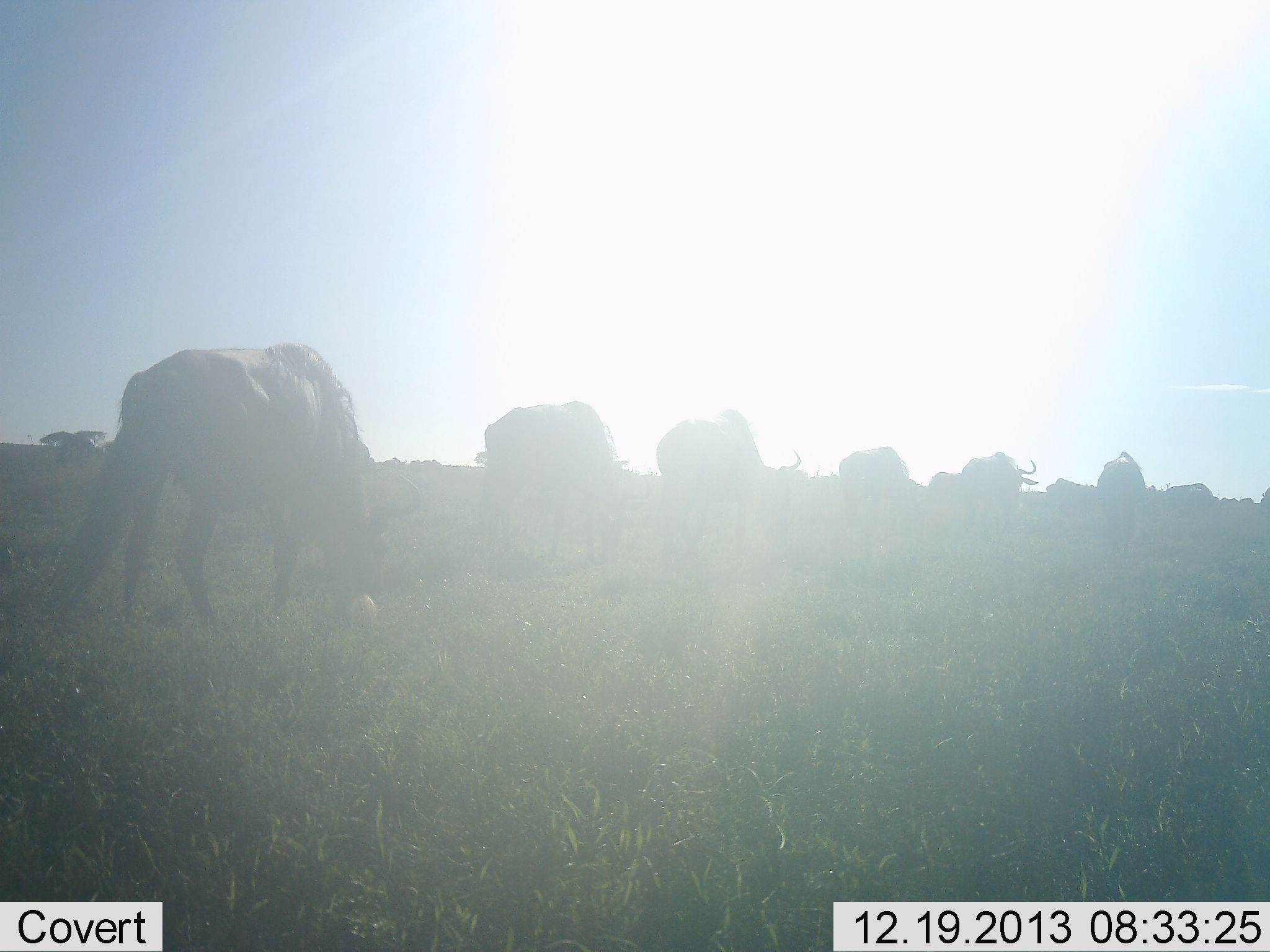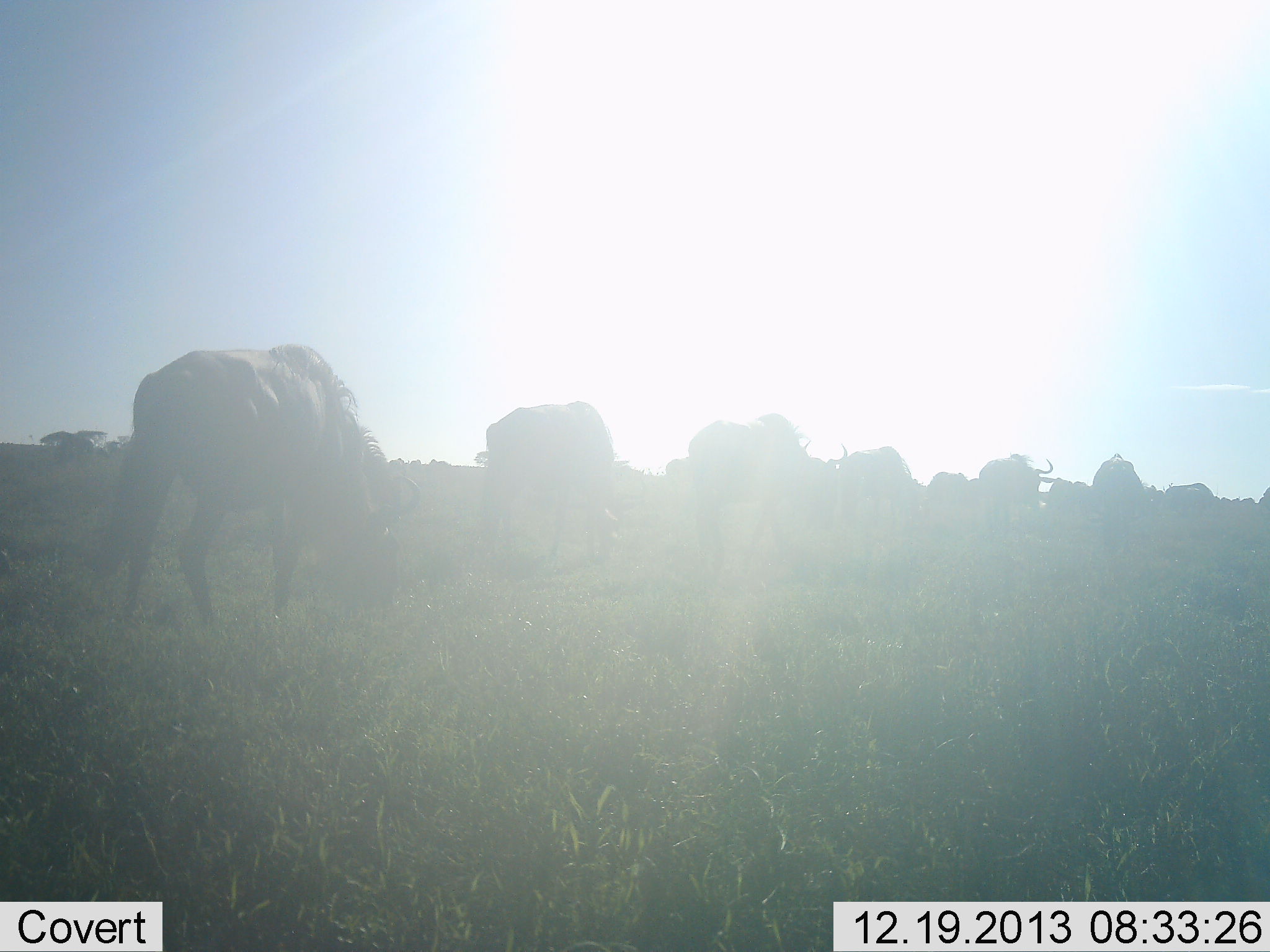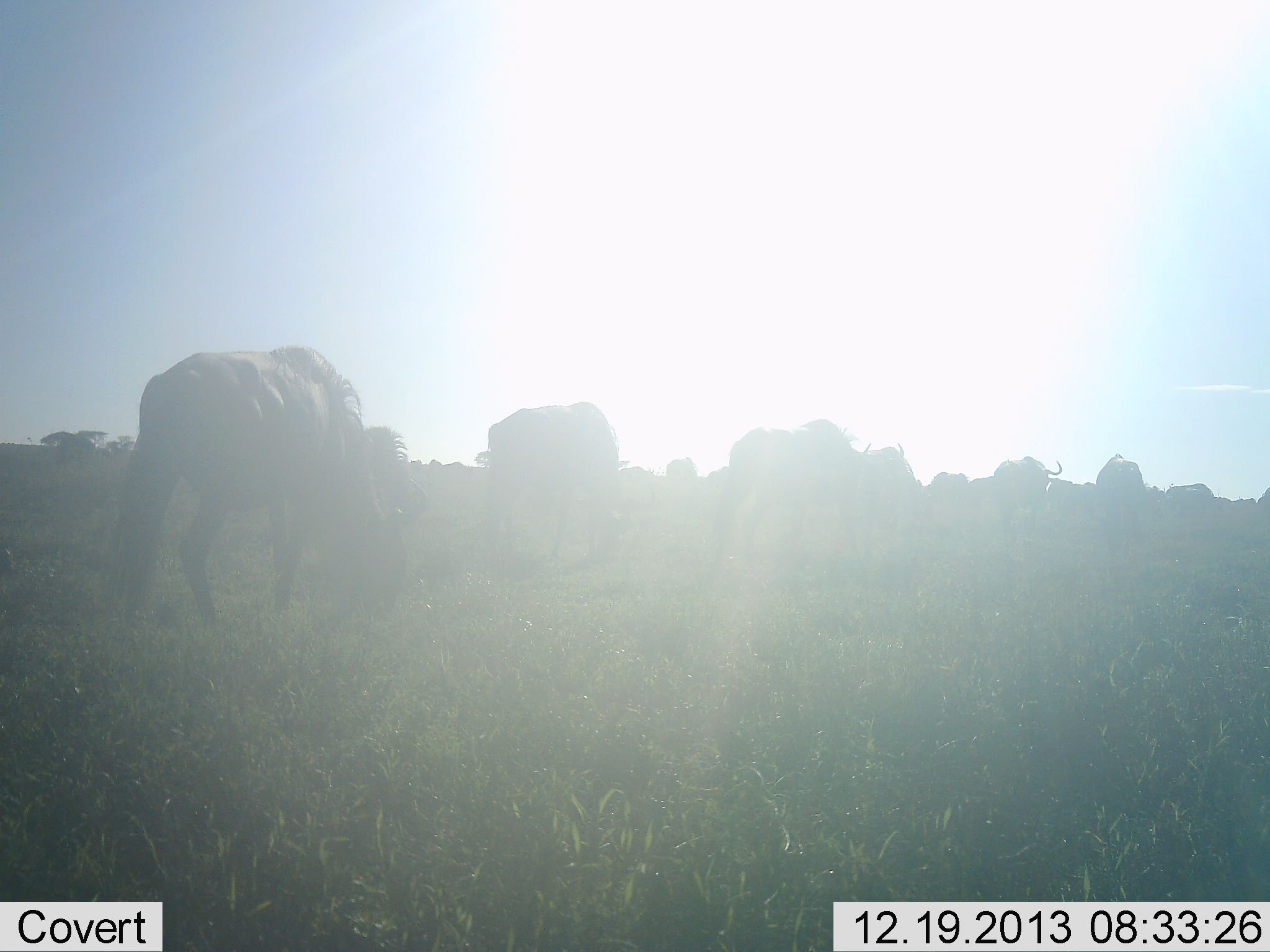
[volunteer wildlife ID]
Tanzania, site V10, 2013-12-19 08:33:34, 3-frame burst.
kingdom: Animalia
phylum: Chordata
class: Mammalia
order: Artiodactyla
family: Bovidae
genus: Connochaetes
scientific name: Connochaetes taurinus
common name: blue wildebeest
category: wildebeest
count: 10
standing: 30%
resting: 0%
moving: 70%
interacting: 0%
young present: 0%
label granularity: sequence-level